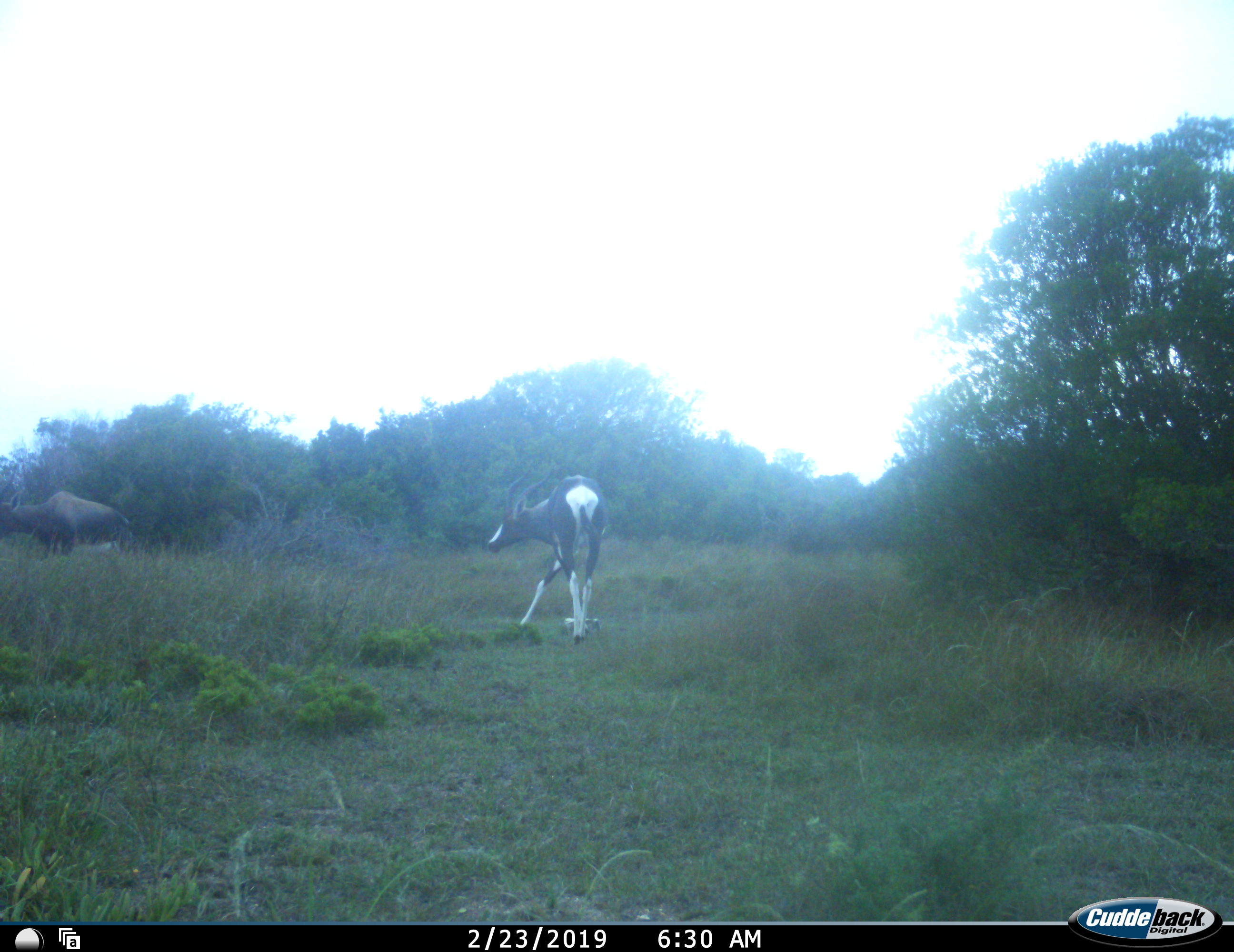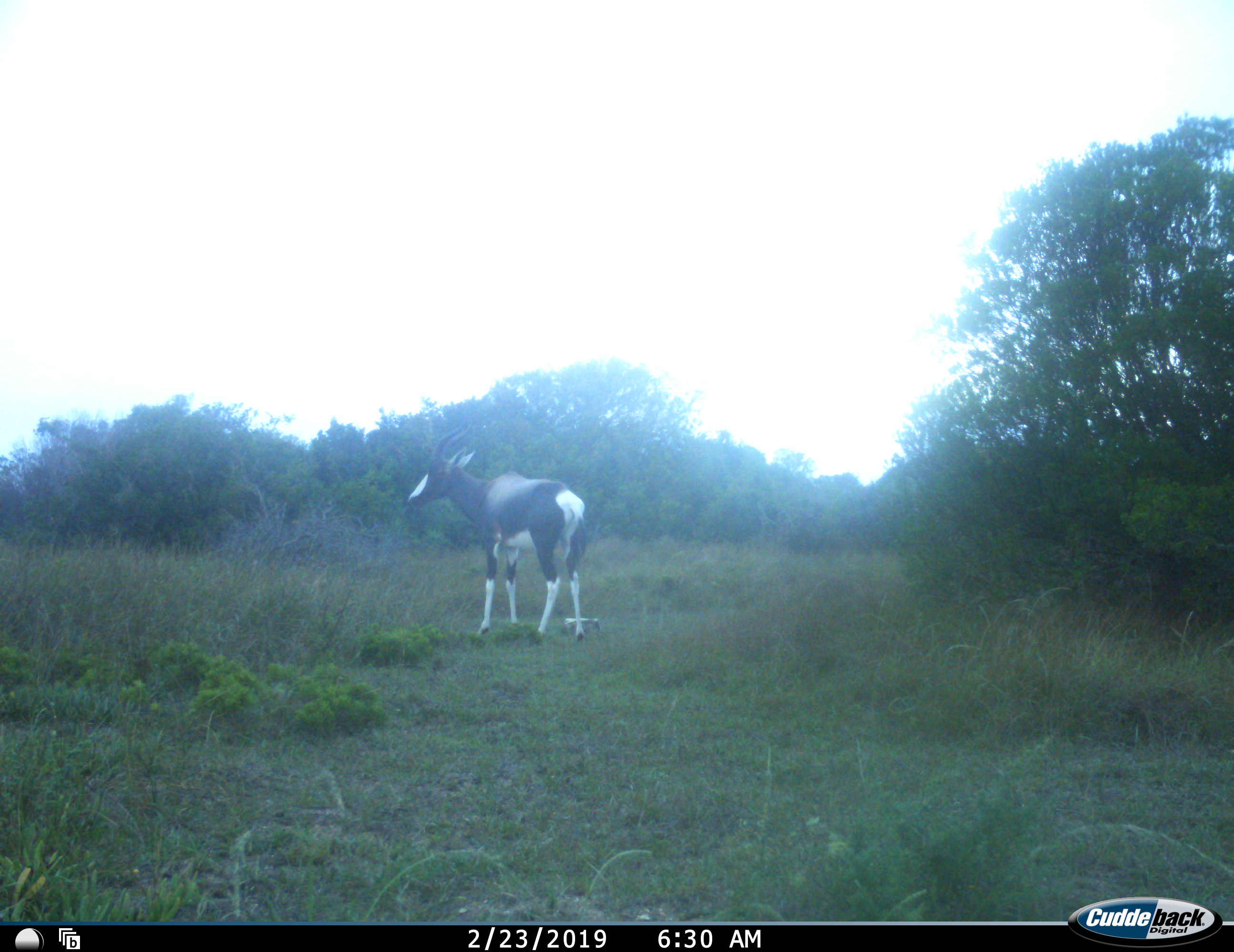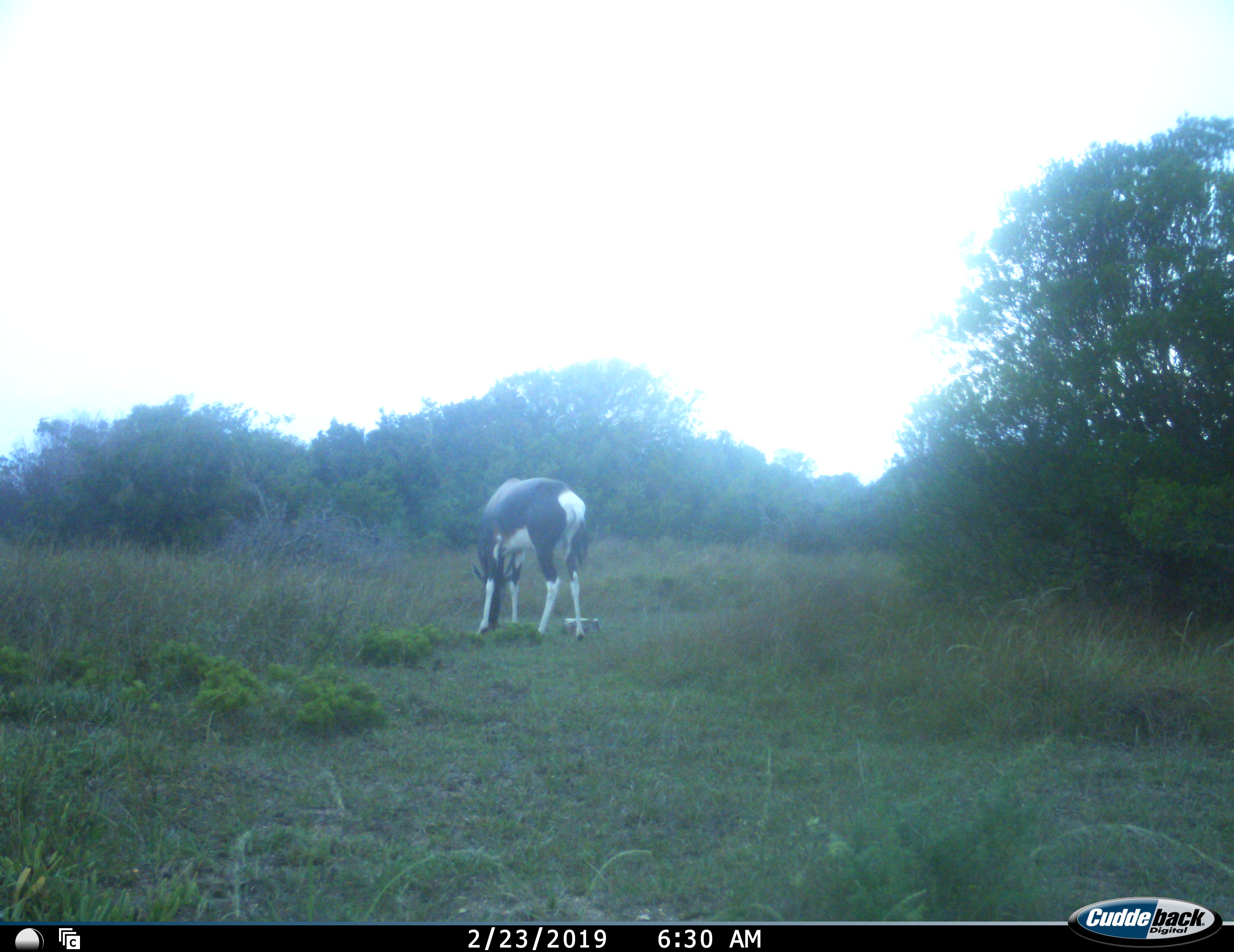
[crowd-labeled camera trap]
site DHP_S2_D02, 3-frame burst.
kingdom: Animalia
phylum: Chordata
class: Mammalia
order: Artiodactyla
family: Bovidae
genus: Damaliscus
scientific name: Damaliscus pygargus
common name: bontebok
Bontebok (Damaliscus pygargus), count 2. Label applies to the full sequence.